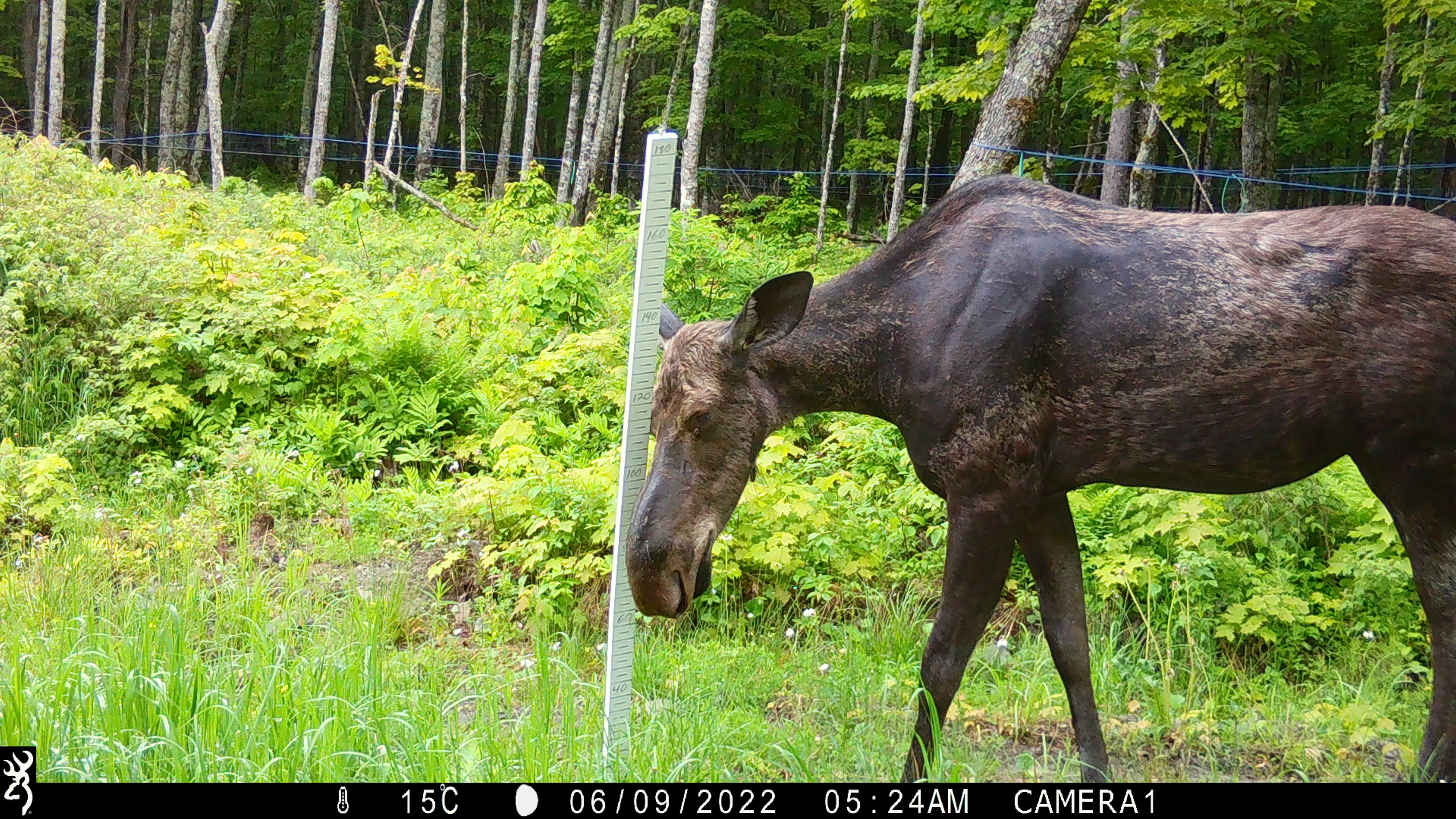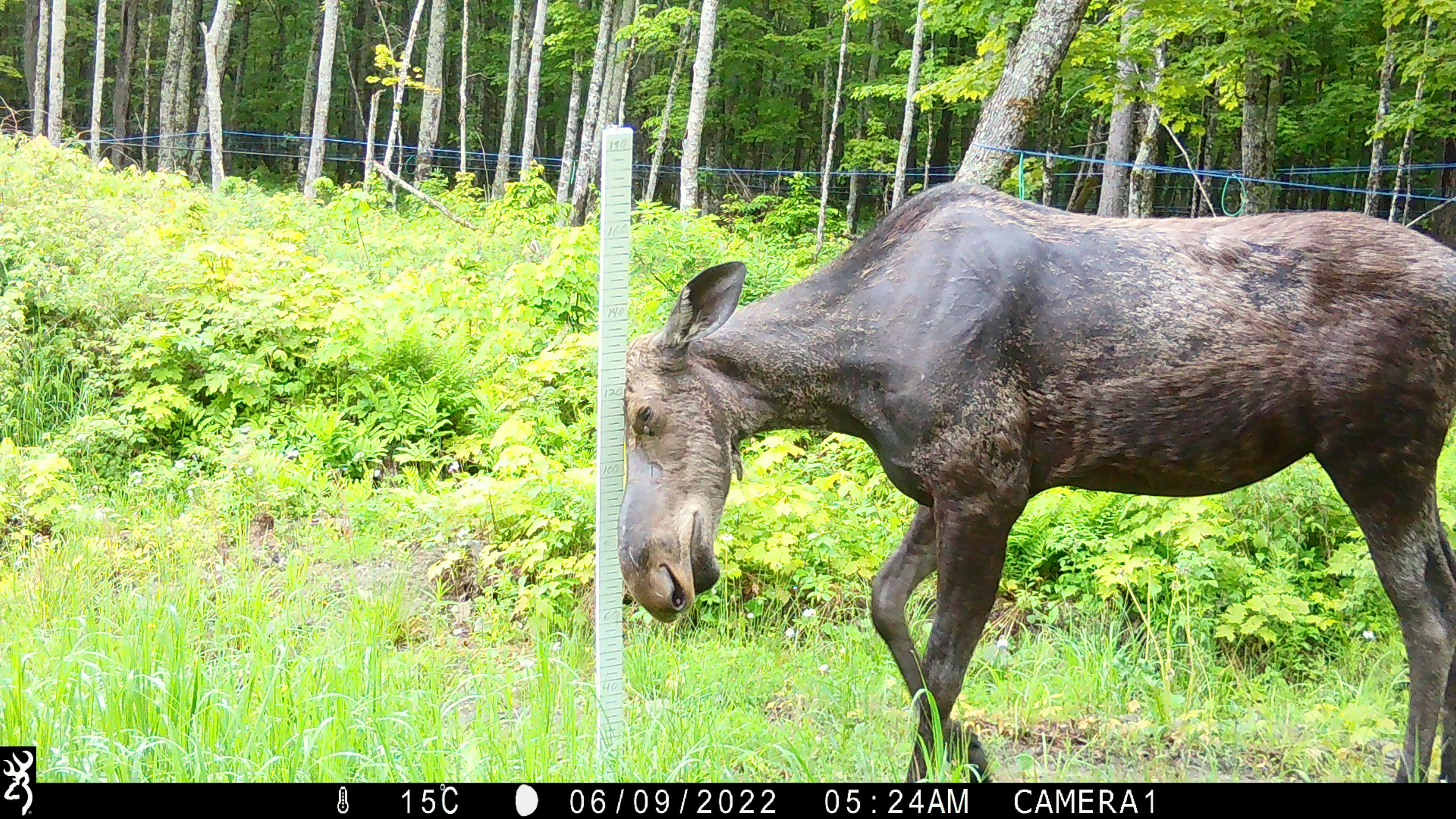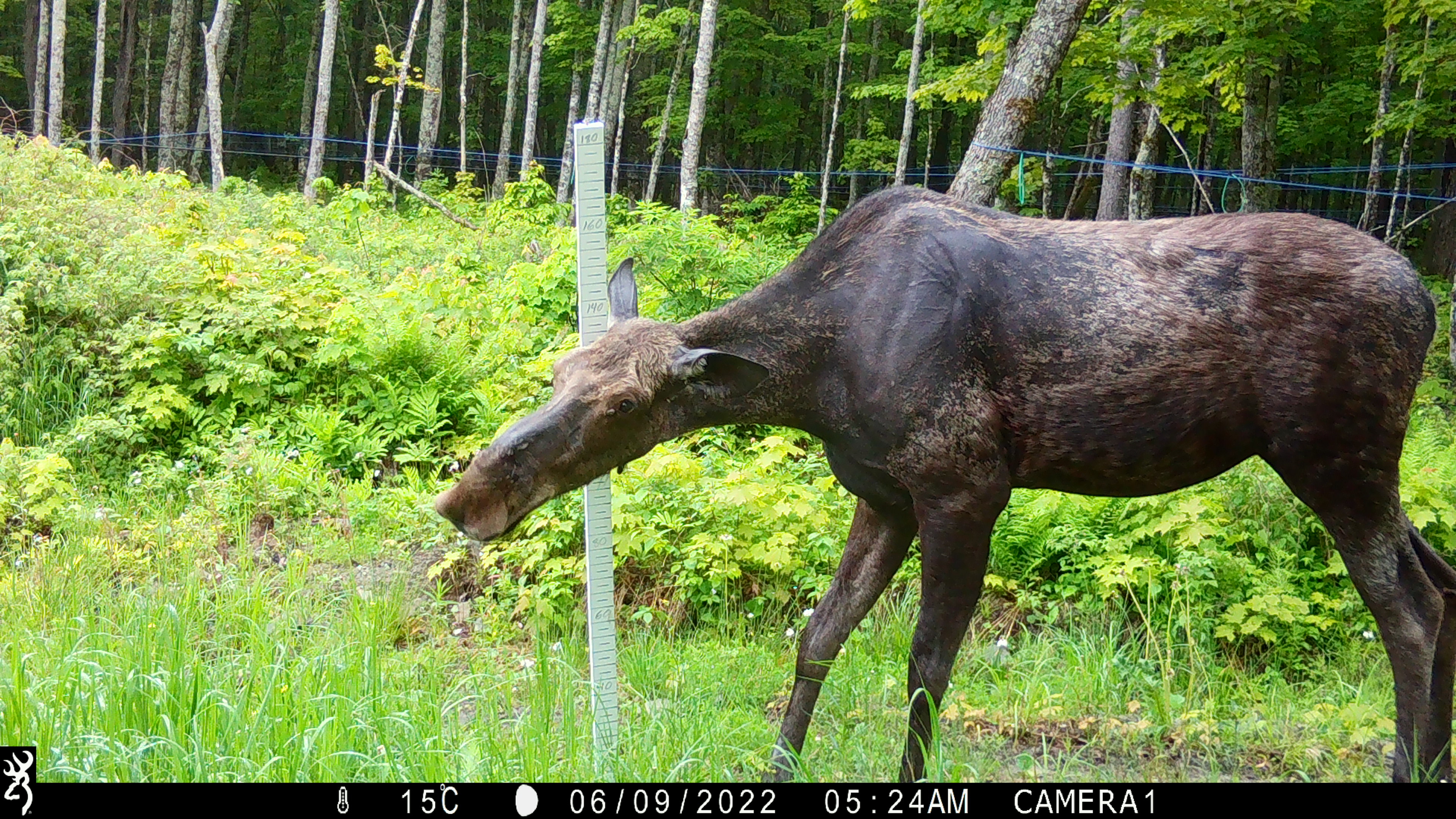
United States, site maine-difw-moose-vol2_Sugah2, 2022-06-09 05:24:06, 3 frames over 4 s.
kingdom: Animalia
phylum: Chordata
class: Mammalia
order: Artiodactyla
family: Cervidae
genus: Alces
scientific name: Alces alces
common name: moose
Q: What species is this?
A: Moose (Alces alces).